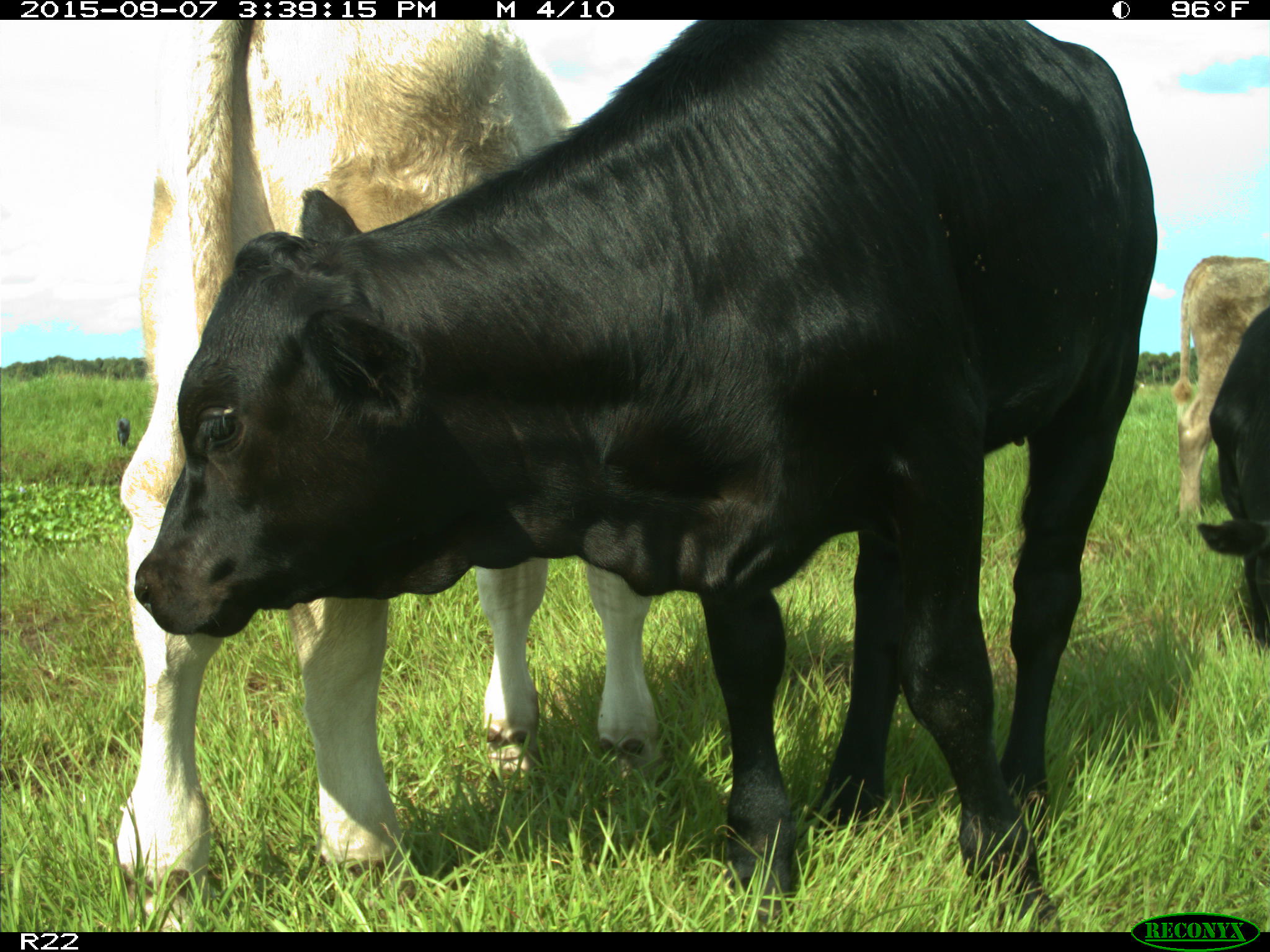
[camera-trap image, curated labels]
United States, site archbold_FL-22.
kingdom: Animalia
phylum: Chordata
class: Mammalia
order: Artiodactyla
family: Bovidae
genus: Bos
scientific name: Bos taurus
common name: domestic cow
Bos taurus (domestic cow).